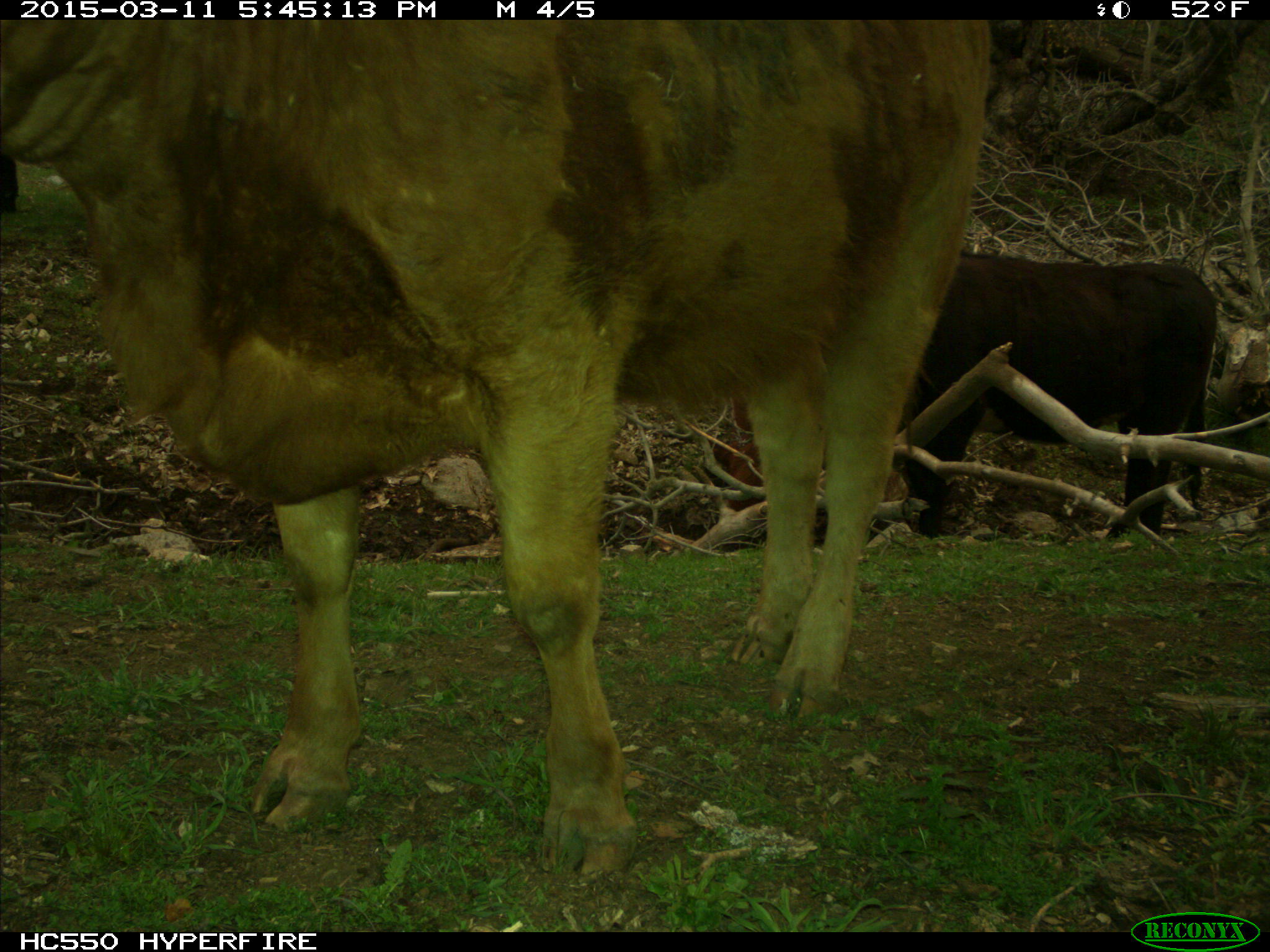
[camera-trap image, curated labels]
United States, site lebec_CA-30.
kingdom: Animalia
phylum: Chordata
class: Mammalia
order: Artiodactyla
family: Bovidae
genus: Bos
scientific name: Bos taurus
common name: domestic cow